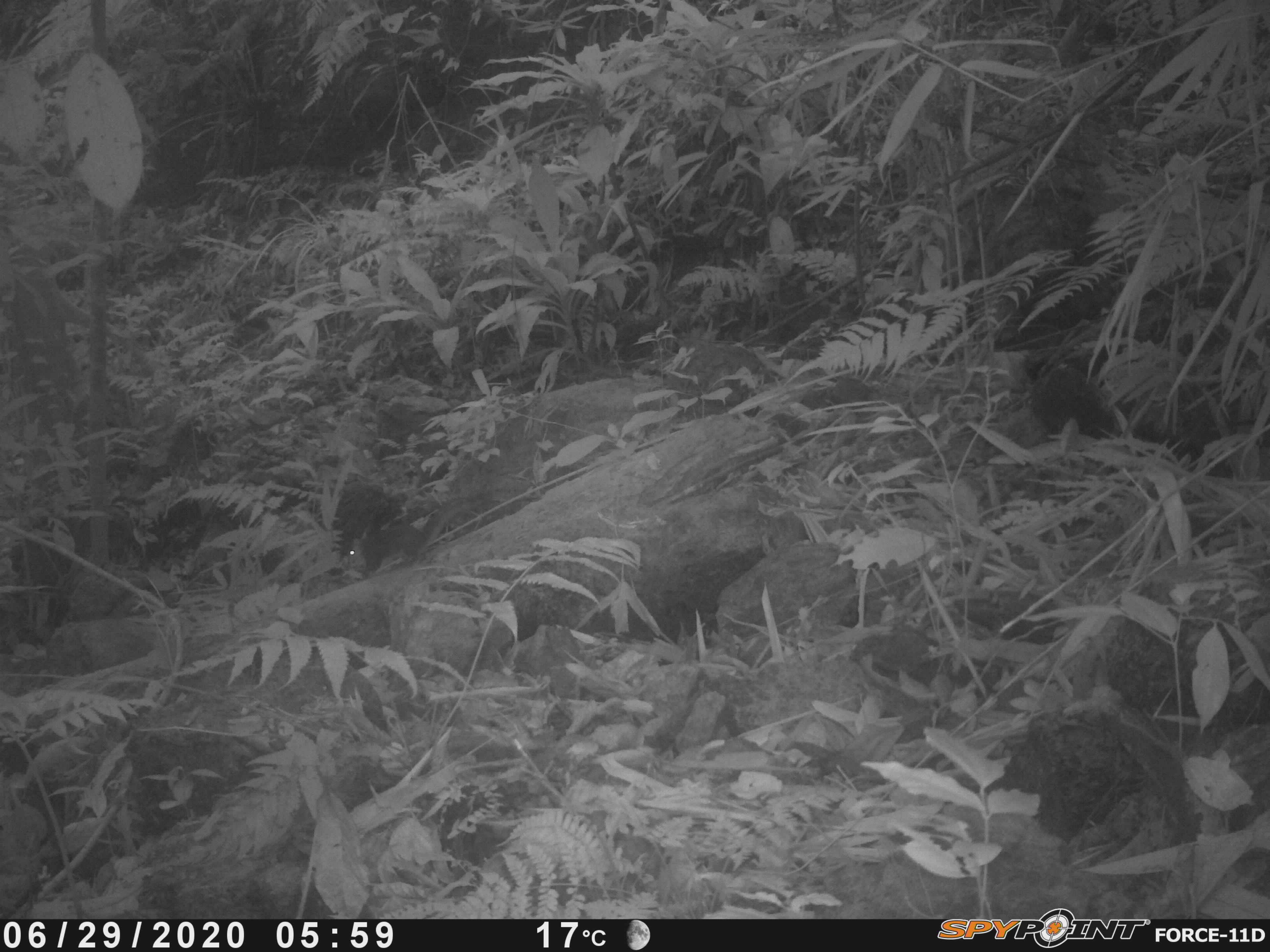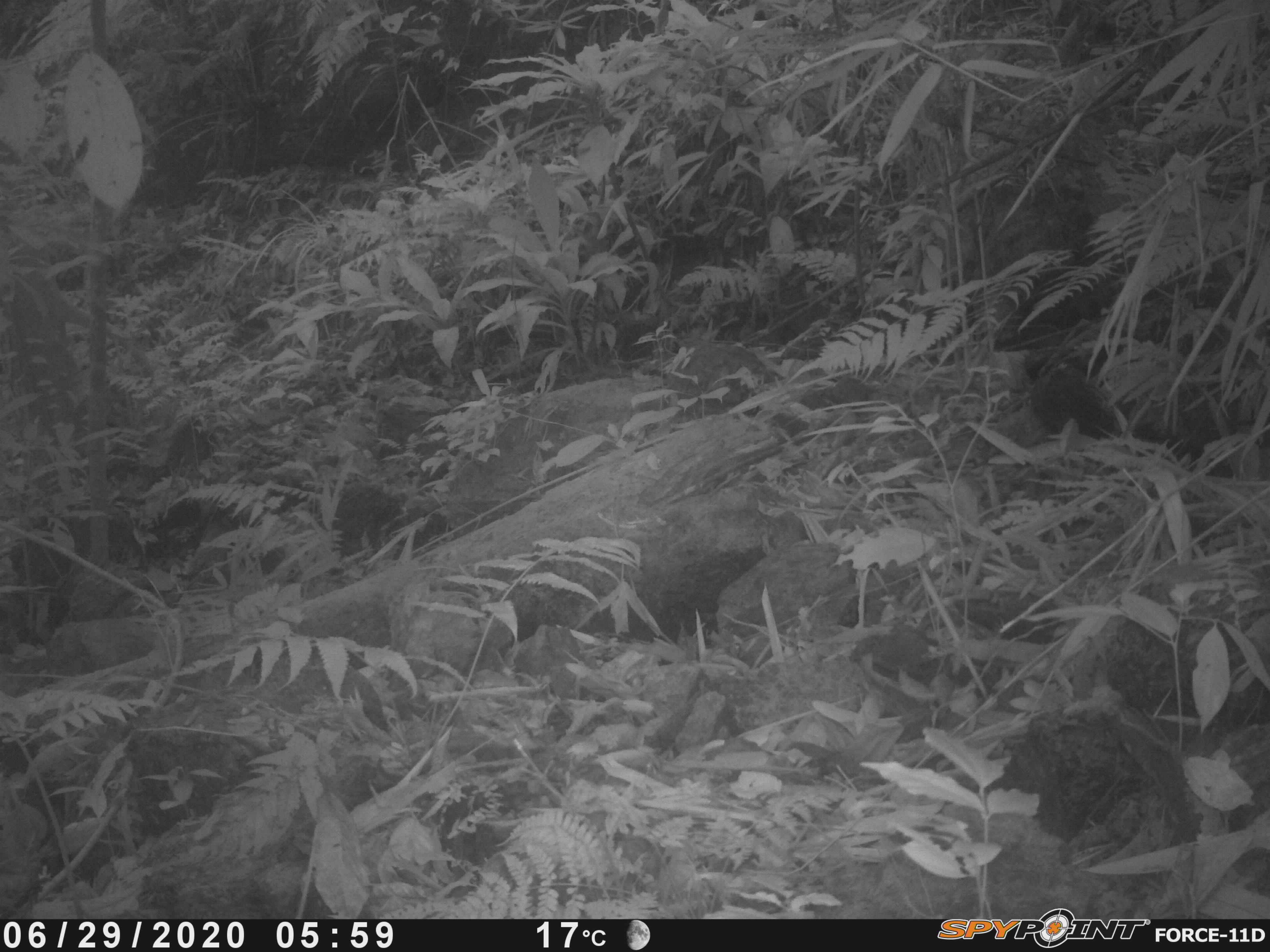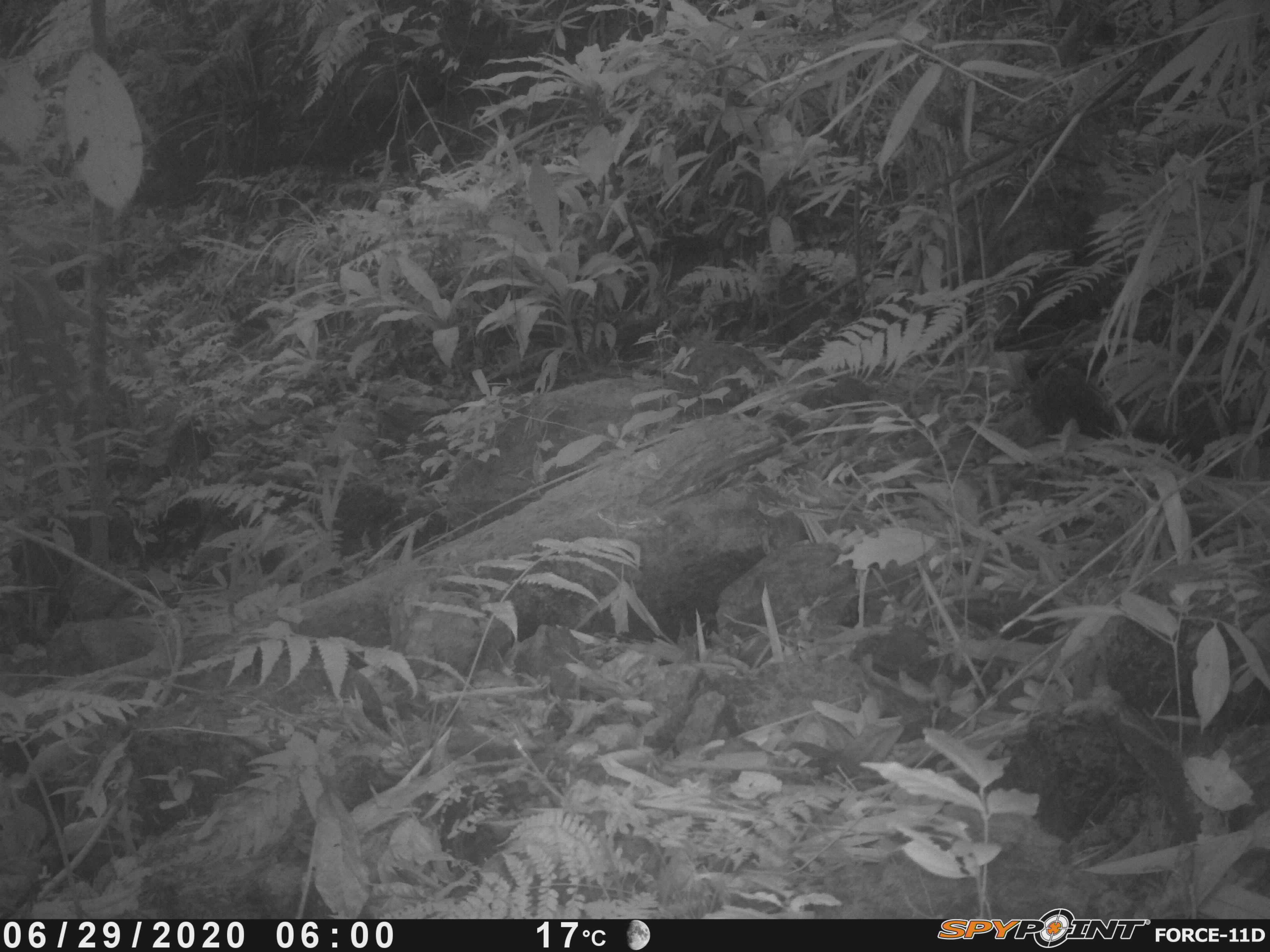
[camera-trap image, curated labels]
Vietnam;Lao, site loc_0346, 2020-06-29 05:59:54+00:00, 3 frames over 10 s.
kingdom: Animalia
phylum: Chordata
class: Mammalia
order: Rodentia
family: Sciuridae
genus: Dremomys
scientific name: Dremomys rufigenis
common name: red-cheeked squirrel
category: red cheeked squirrel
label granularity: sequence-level